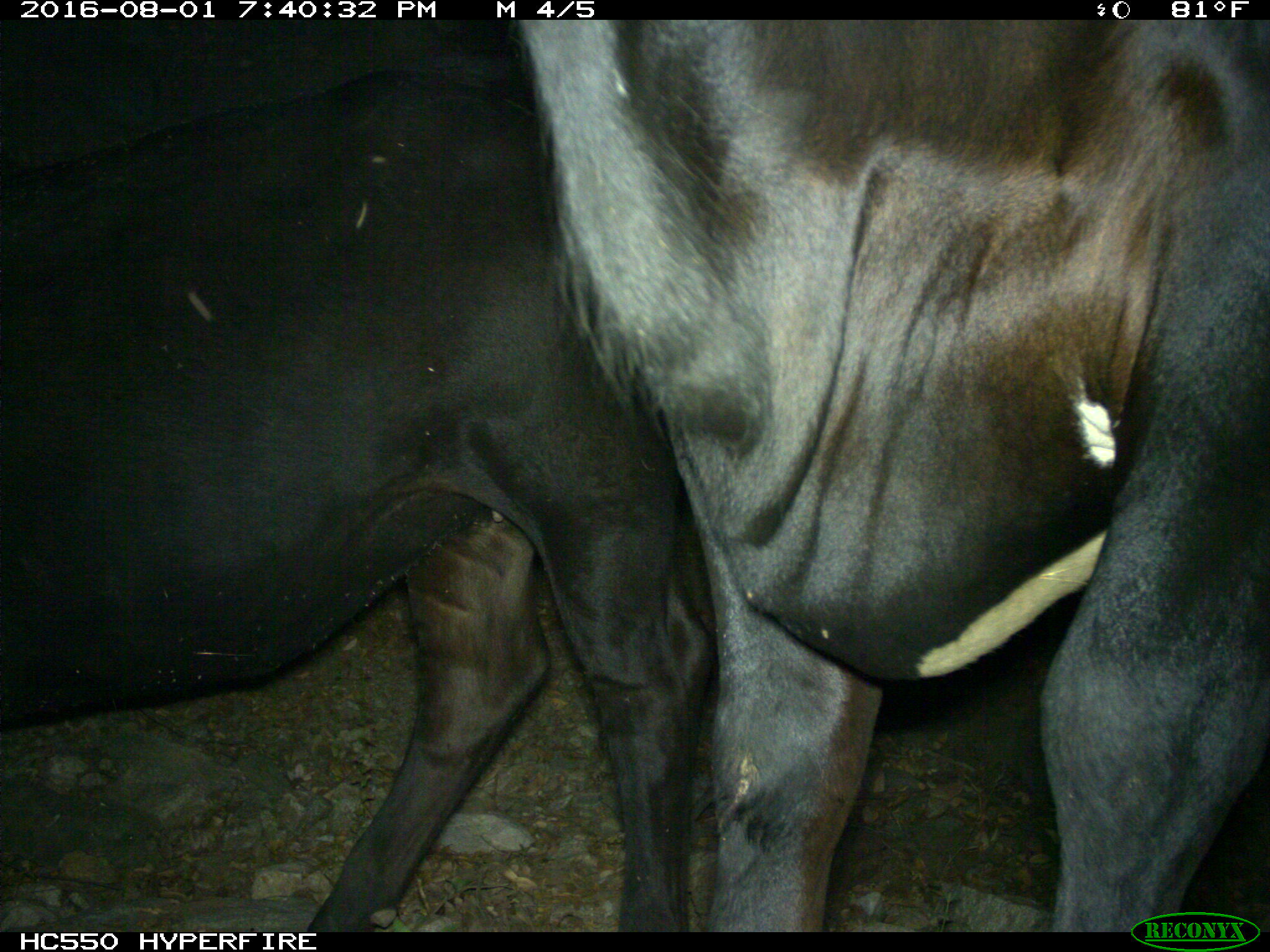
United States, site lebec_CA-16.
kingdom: Animalia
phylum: Chordata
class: Mammalia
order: Artiodactyla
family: Bovidae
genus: Bos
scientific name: Bos taurus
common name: domestic cow